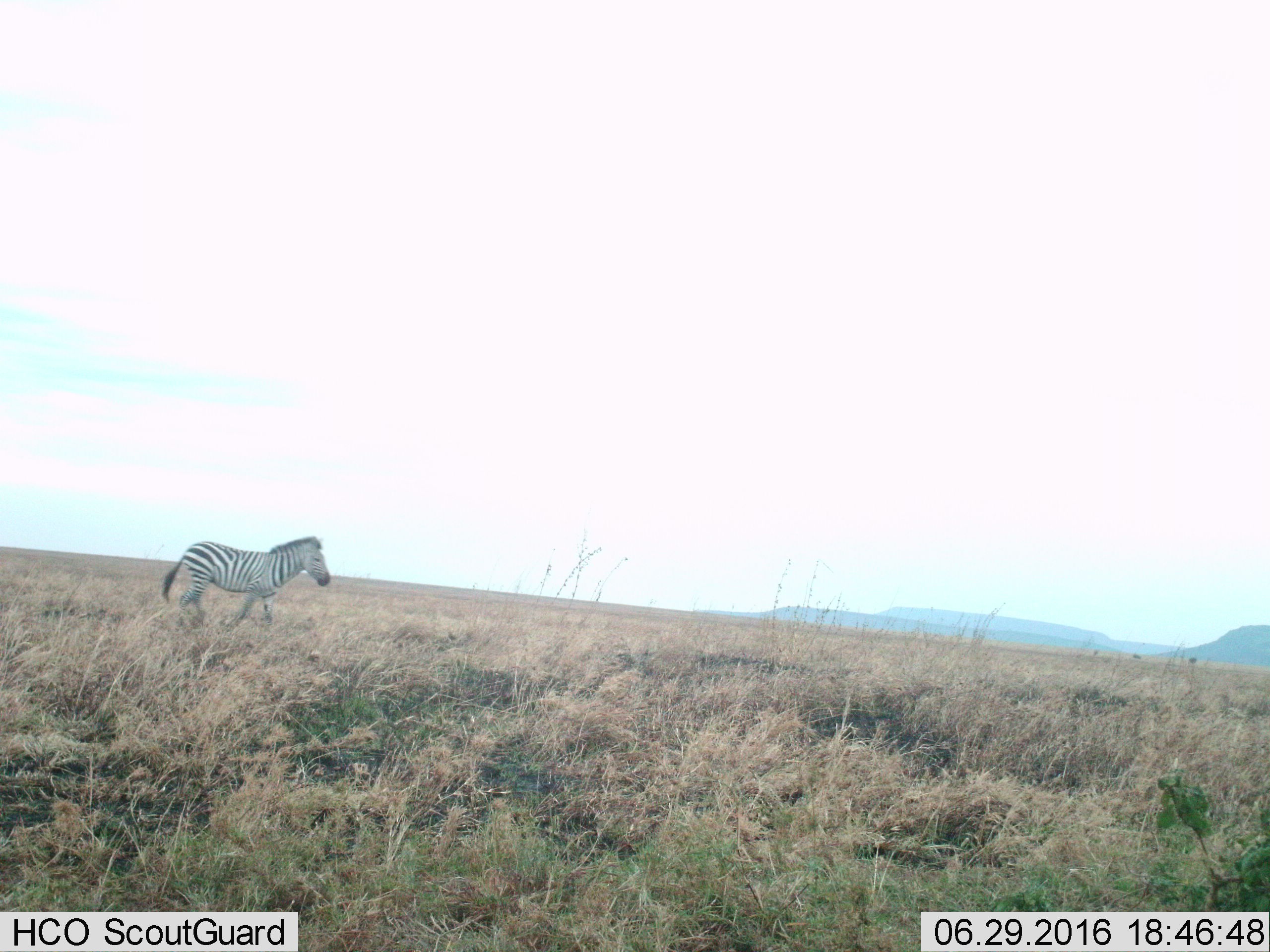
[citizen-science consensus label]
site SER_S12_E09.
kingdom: Animalia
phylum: Chordata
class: Mammalia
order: Perissodactyla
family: Equidae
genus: Equus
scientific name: Equus quagga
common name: plains zebra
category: zebraplains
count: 1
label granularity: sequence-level